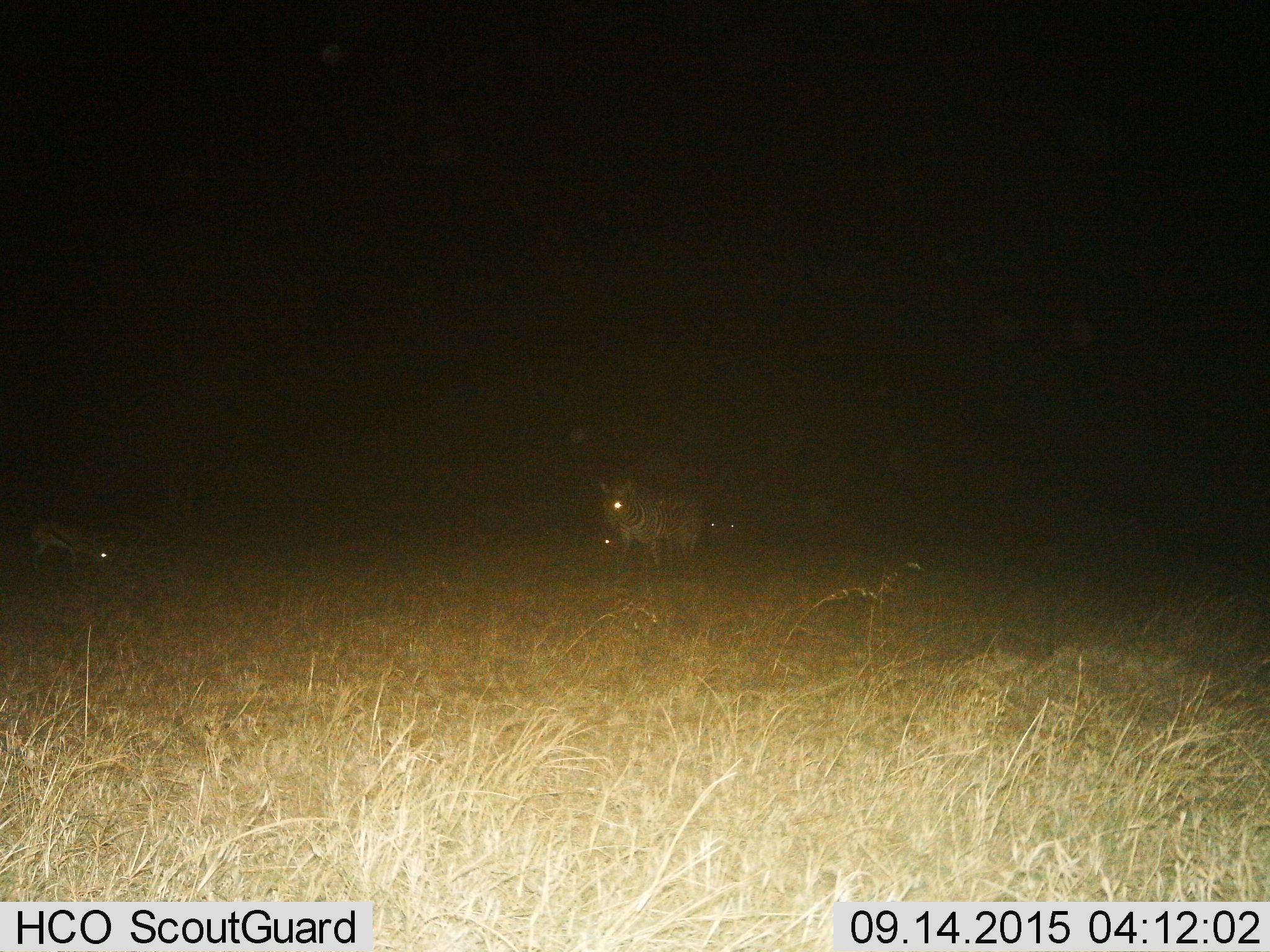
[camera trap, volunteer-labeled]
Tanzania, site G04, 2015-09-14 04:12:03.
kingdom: Animalia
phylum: Chordata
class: Mammalia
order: Artiodactyla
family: Bovidae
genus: Eudorcas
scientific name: Eudorcas thomsonii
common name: thomson's gazelle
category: gazellethomsons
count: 1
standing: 10%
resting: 0%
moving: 10%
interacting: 0%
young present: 0%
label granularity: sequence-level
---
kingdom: Animalia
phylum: Chordata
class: Mammalia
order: Perissodactyla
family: Equidae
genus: Equus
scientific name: Equus quagga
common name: plains zebra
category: zebra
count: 3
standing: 25%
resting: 6%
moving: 69%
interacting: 0%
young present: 0%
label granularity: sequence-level